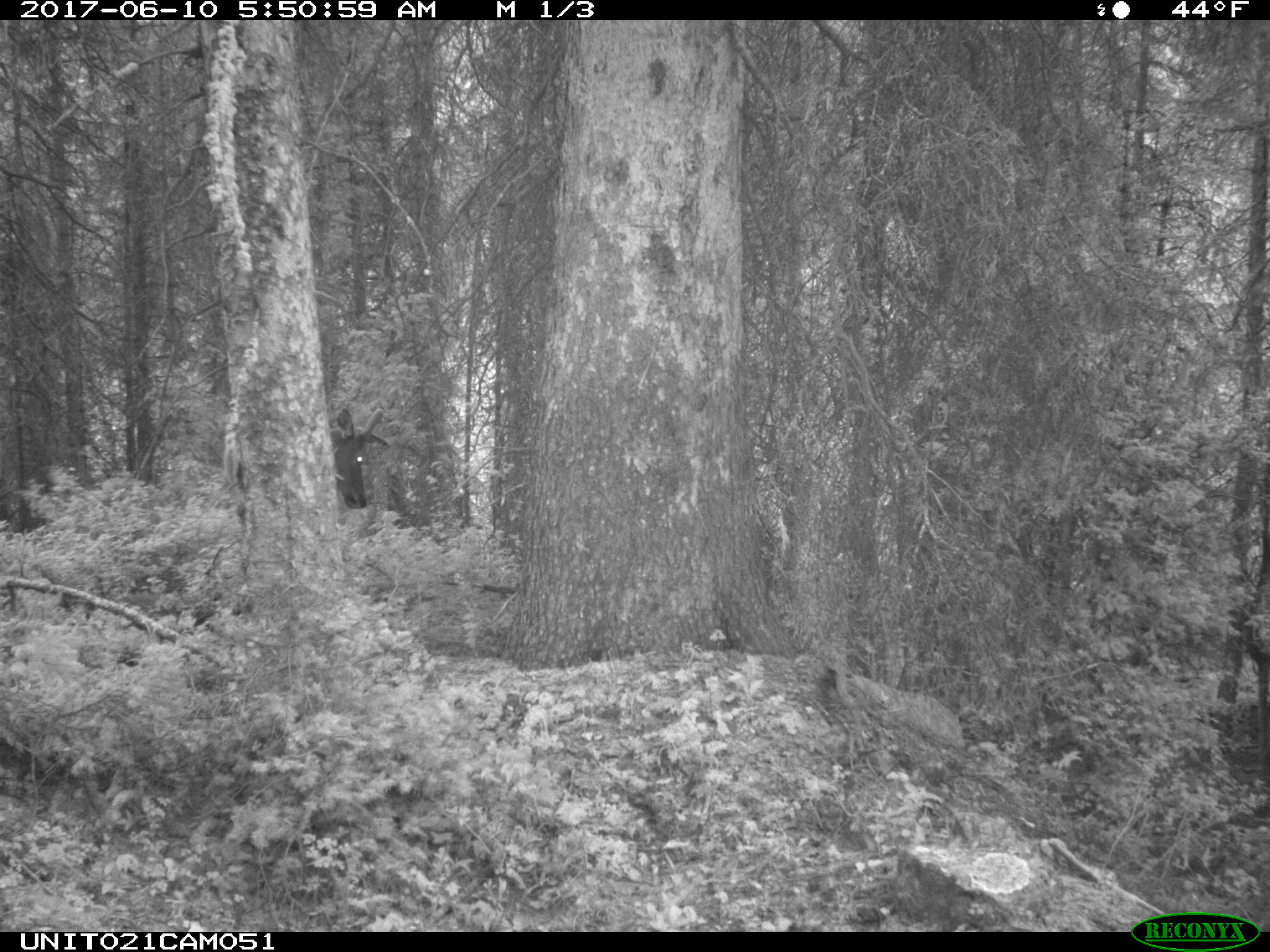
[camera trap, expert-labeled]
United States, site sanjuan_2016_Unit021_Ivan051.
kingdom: Animalia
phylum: Chordata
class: Mammalia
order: Artiodactyla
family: Cervidae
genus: Cervus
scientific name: Cervus elaphus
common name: red deer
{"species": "Cervus elaphus (red deer)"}